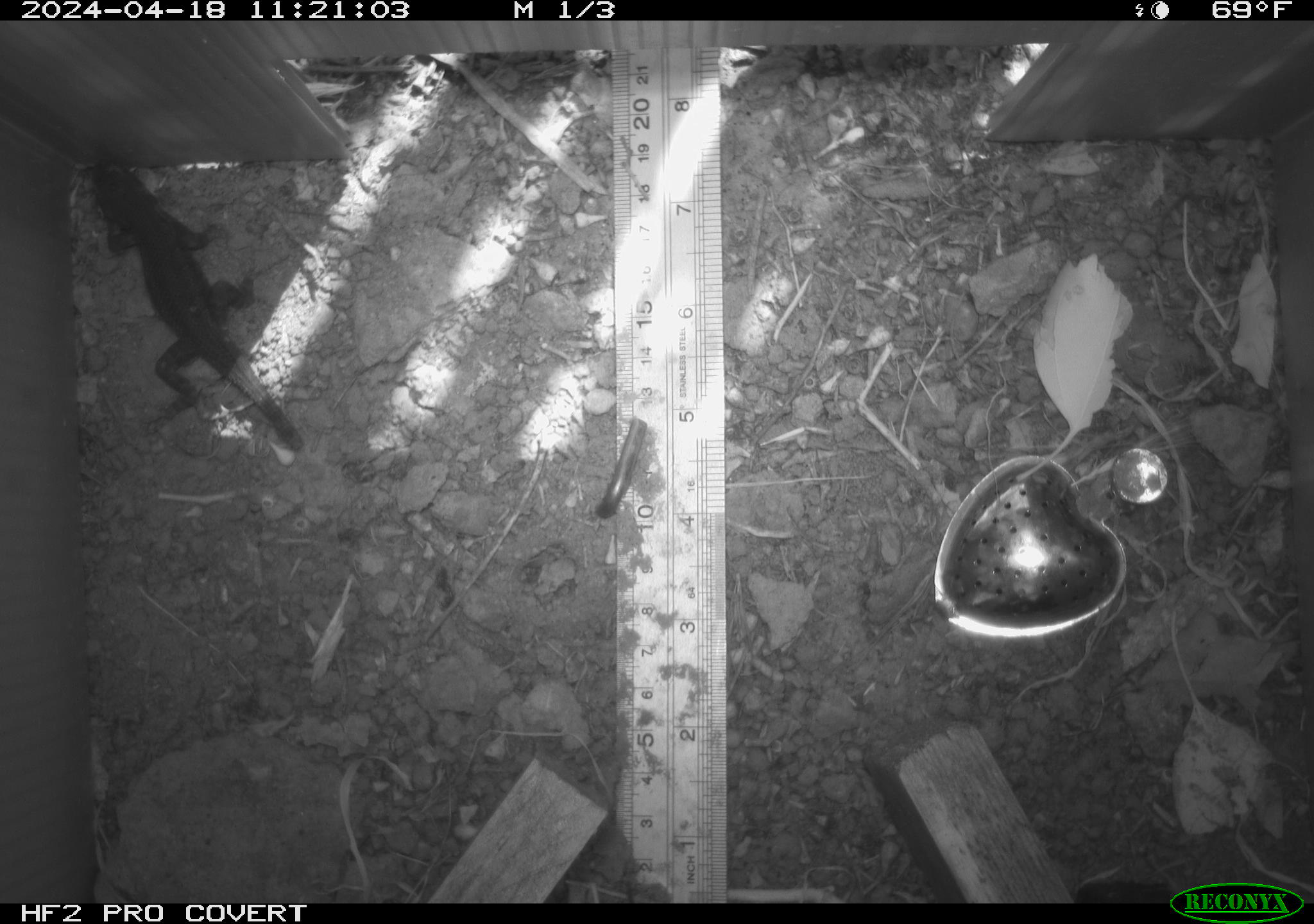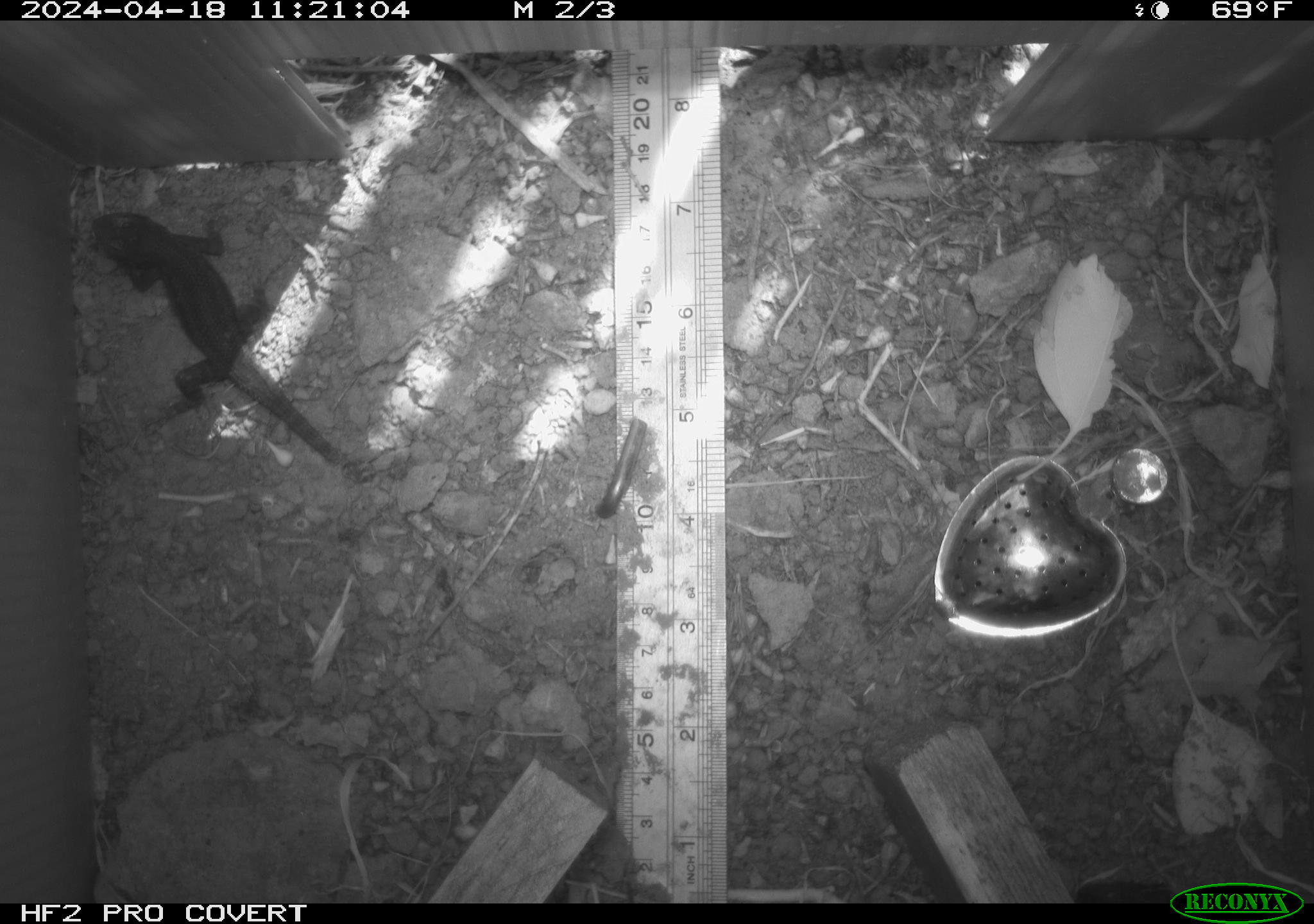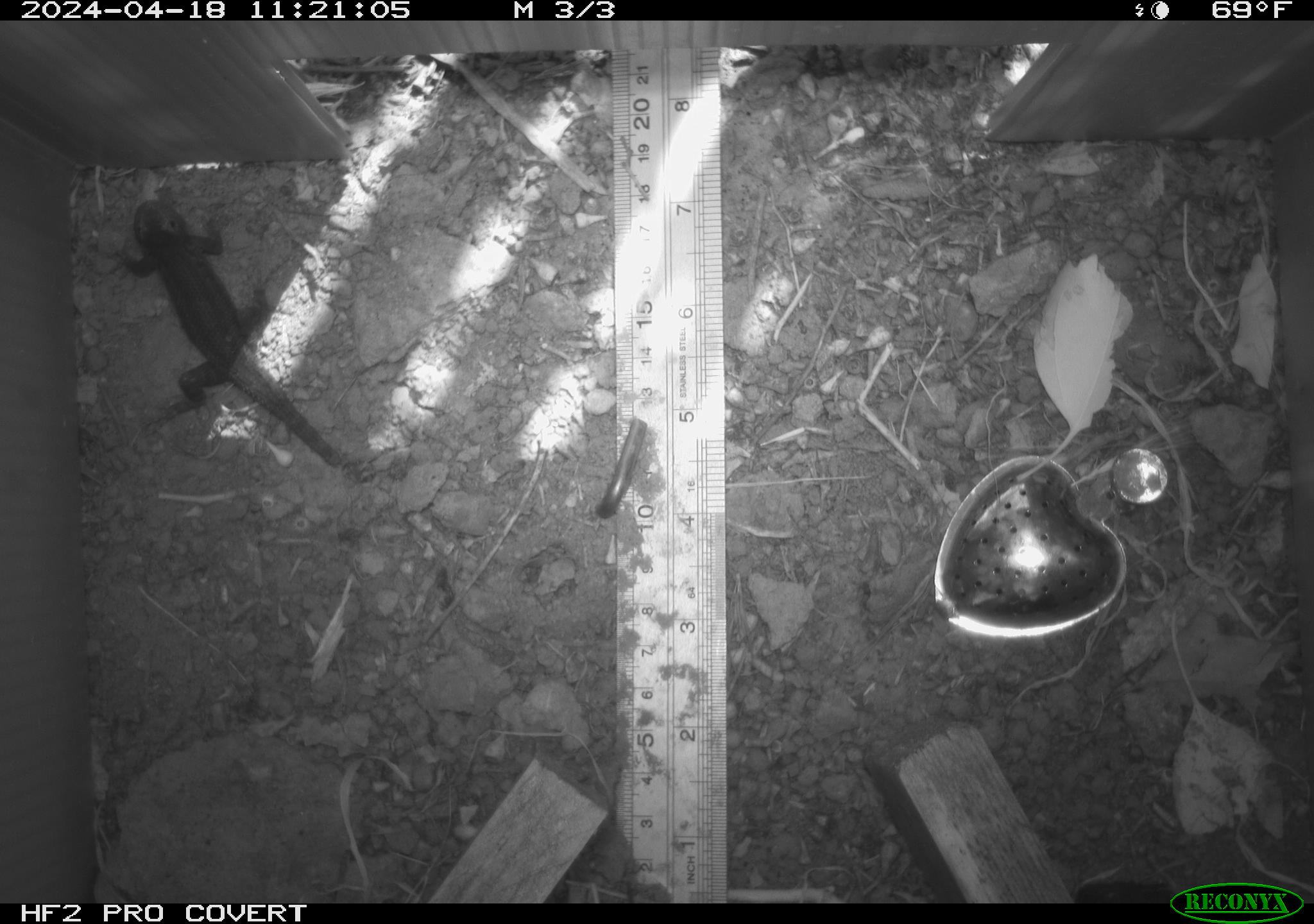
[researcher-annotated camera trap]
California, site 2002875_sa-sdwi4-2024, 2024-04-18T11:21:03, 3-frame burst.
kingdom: Animalia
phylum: Chordata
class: Reptilia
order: Squamata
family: Phrynosomatidae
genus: Sceloporus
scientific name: Sceloporus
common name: spiny lizards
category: sceloporus species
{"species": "sceloporus species (spiny lizards) (Sceloporus)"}